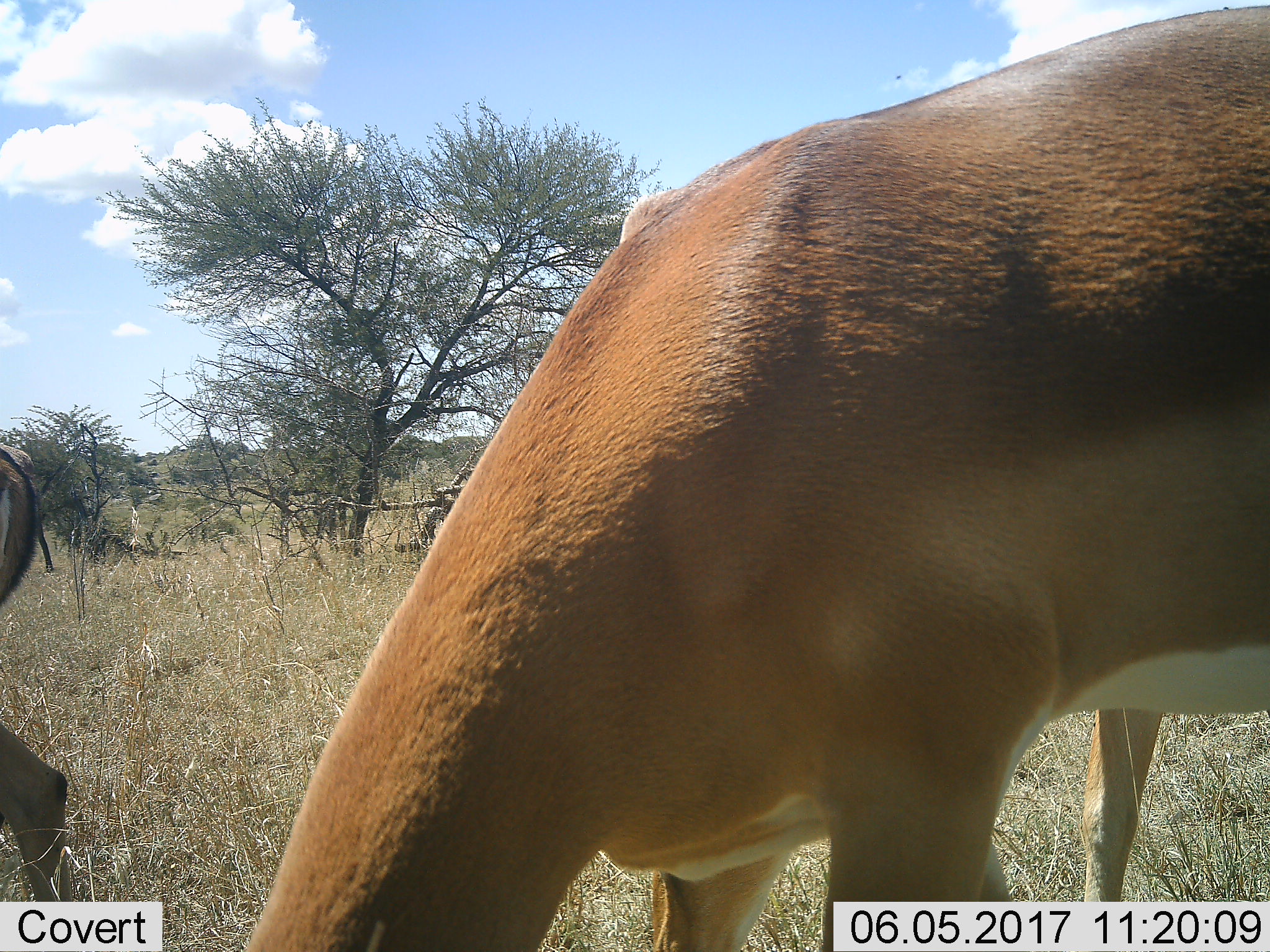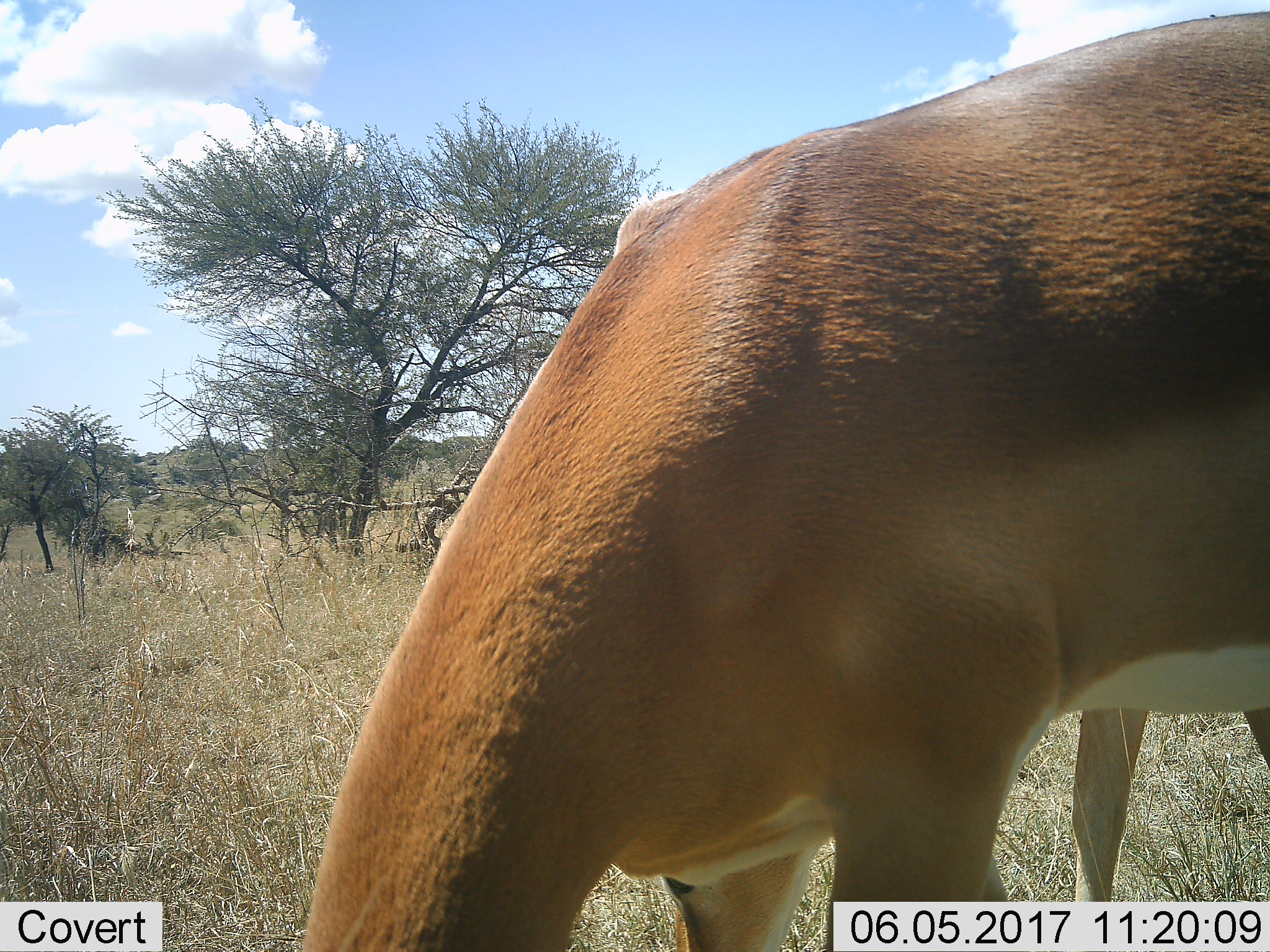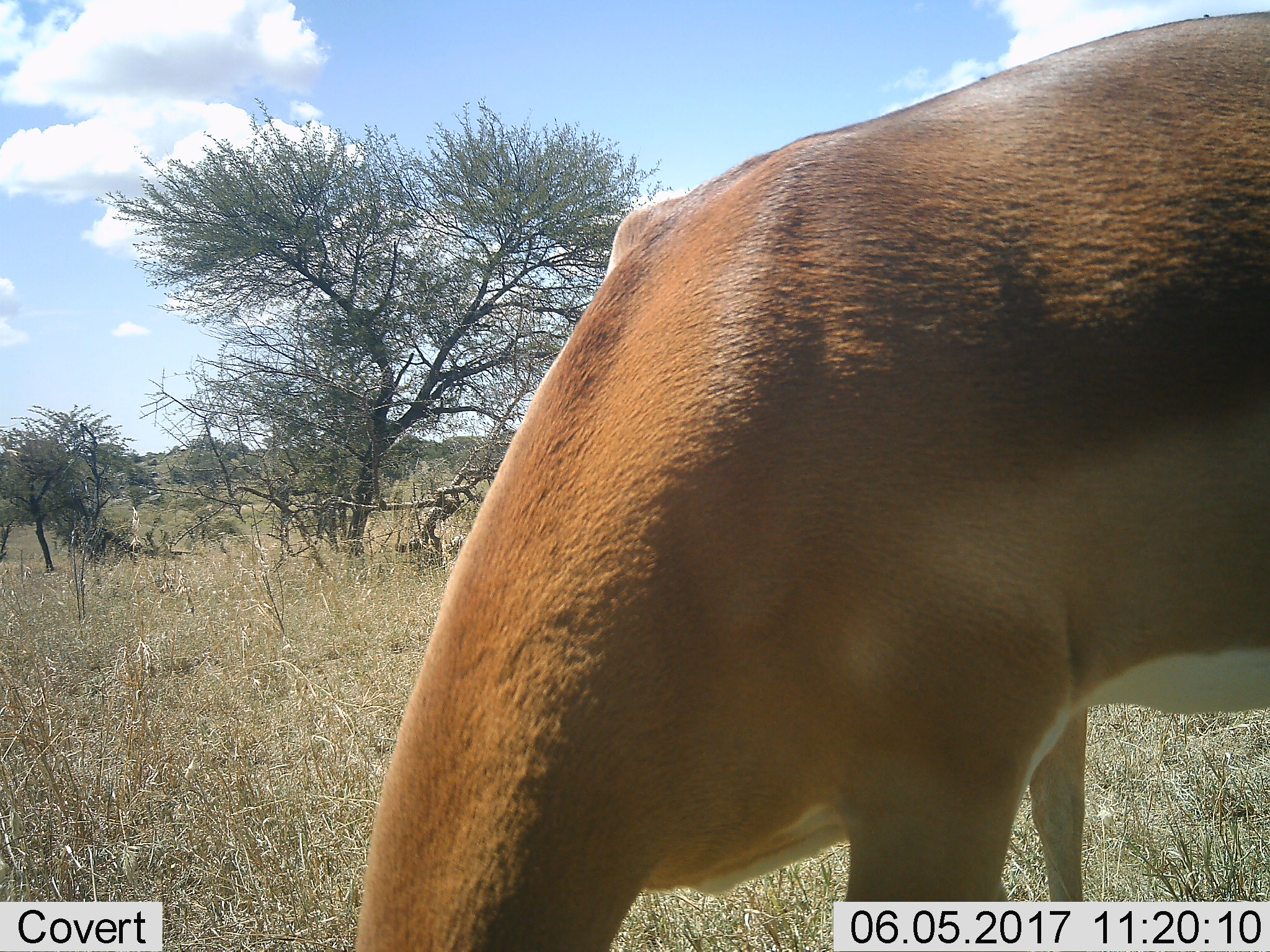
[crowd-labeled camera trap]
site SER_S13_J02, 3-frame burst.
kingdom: Animalia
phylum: Chordata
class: Mammalia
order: Artiodactyla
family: Bovidae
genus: Aepyceros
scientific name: Aepyceros melampus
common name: impala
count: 2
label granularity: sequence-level